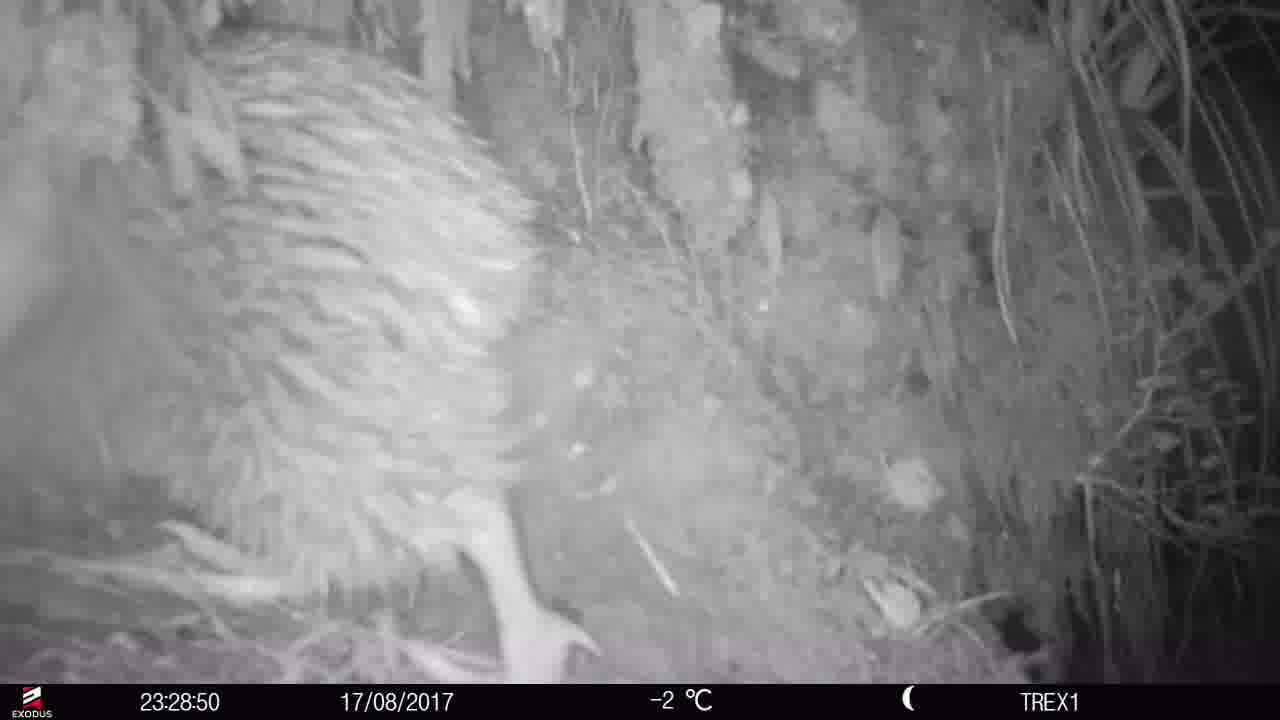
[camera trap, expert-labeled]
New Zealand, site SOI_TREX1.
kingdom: Animalia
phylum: Chordata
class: Aves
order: Apterygiformes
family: Apterygidae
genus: Apteryx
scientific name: Apteryx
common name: kiwi